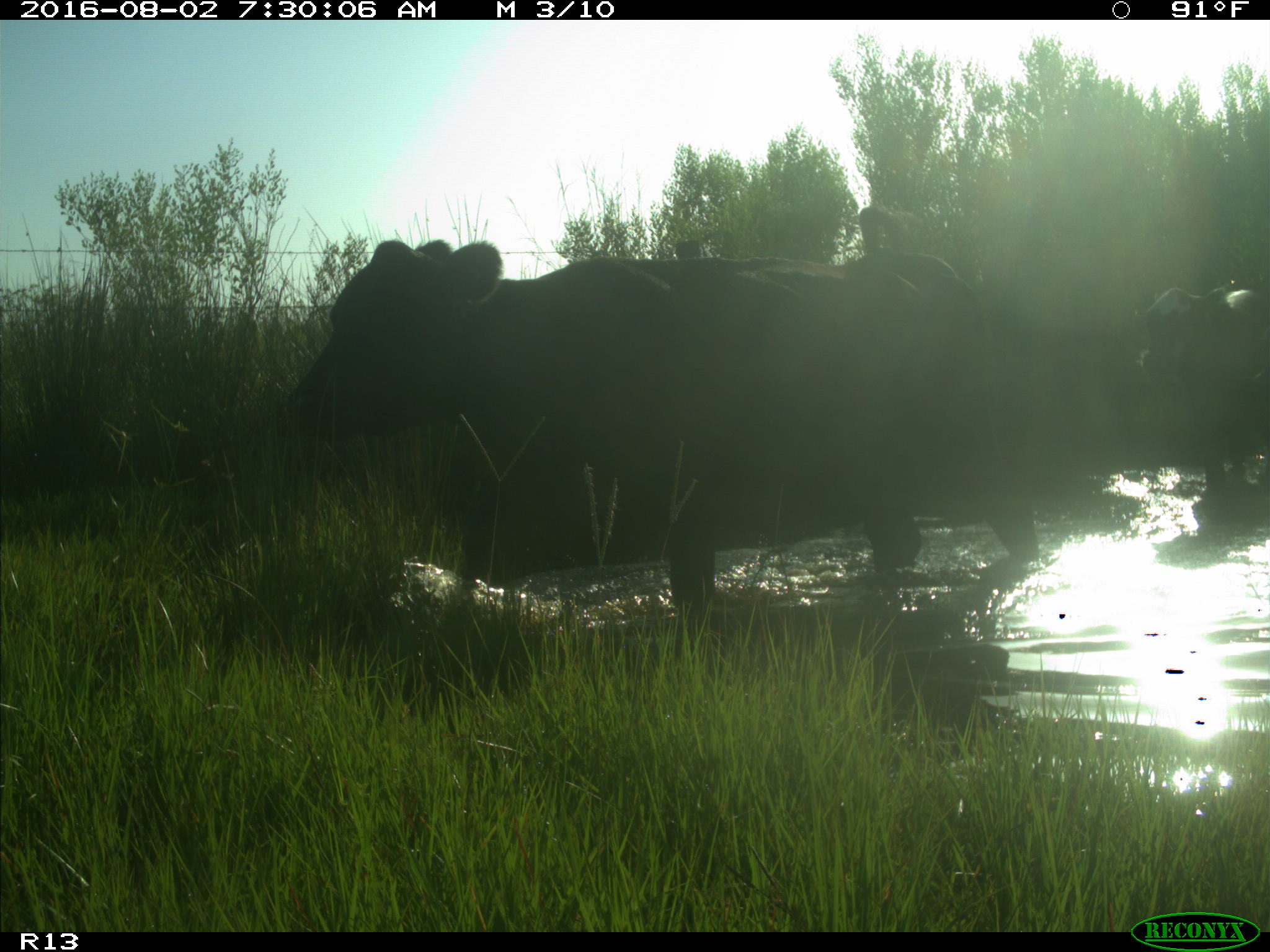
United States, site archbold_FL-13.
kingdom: Animalia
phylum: Chordata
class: Mammalia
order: Artiodactyla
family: Bovidae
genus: Bos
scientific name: Bos taurus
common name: domestic cow